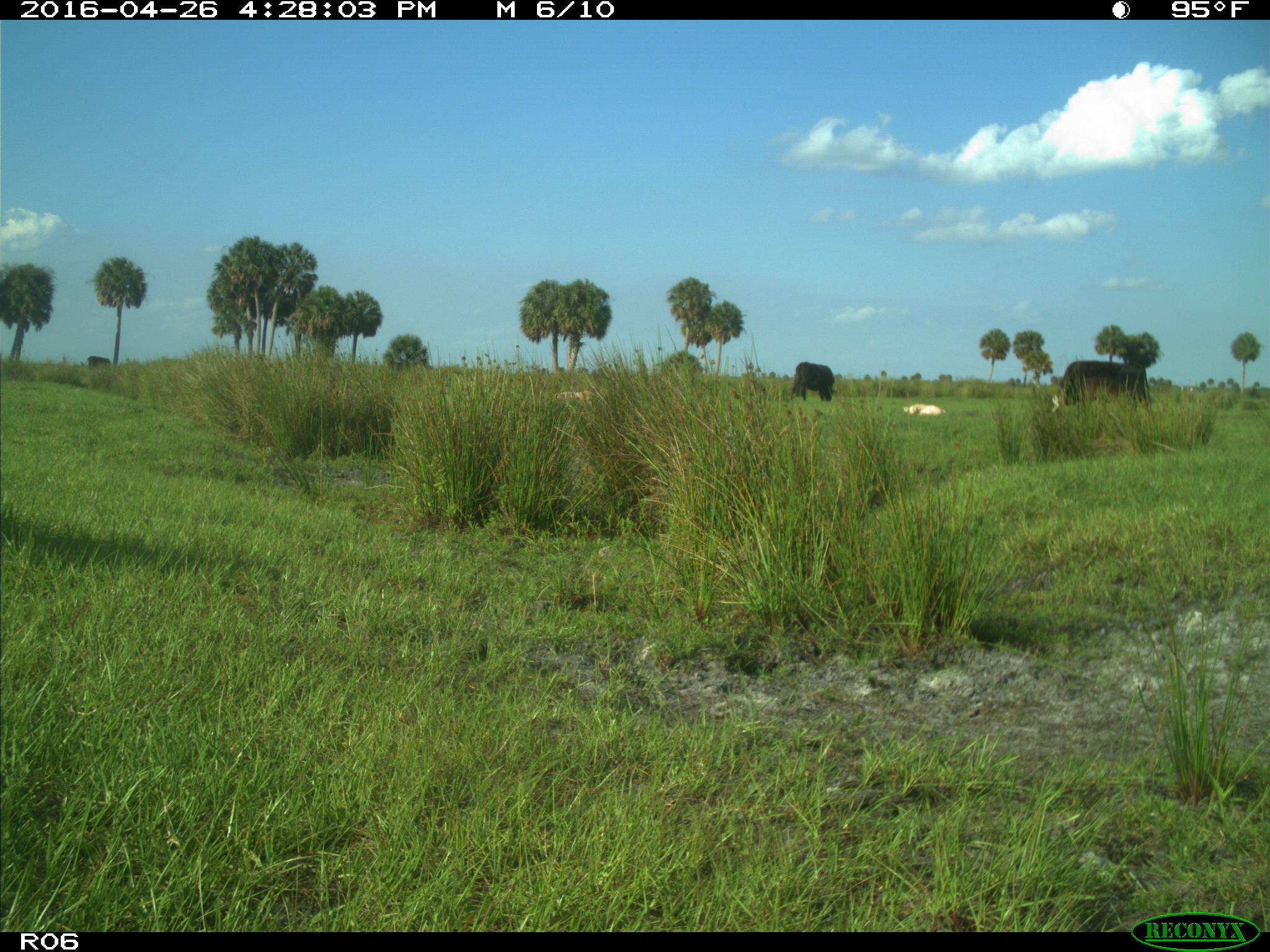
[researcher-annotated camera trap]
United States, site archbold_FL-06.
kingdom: Animalia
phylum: Chordata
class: Mammalia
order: Artiodactyla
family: Bovidae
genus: Bos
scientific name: Bos taurus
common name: domestic cow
Bos taurus (domestic cow).